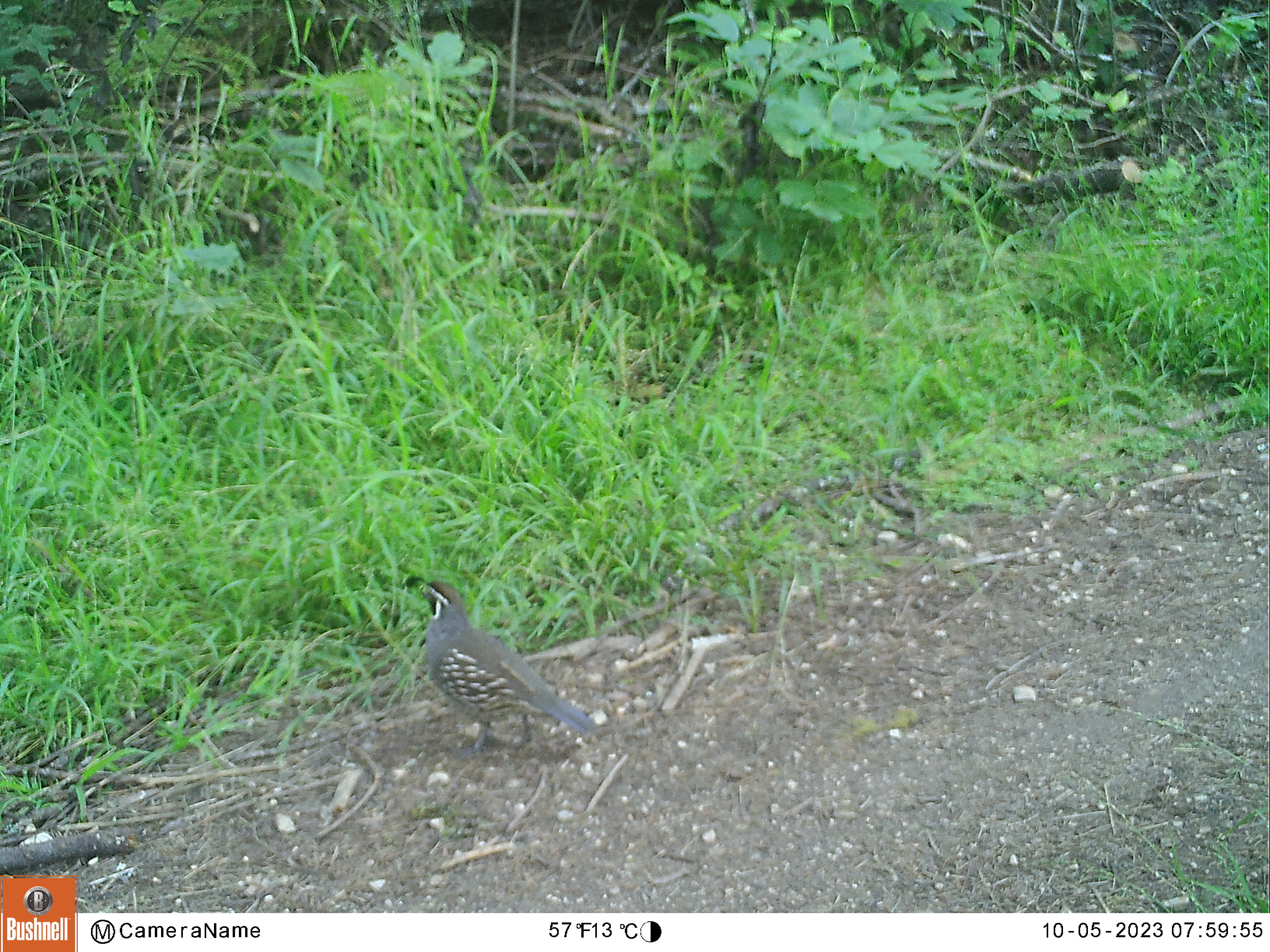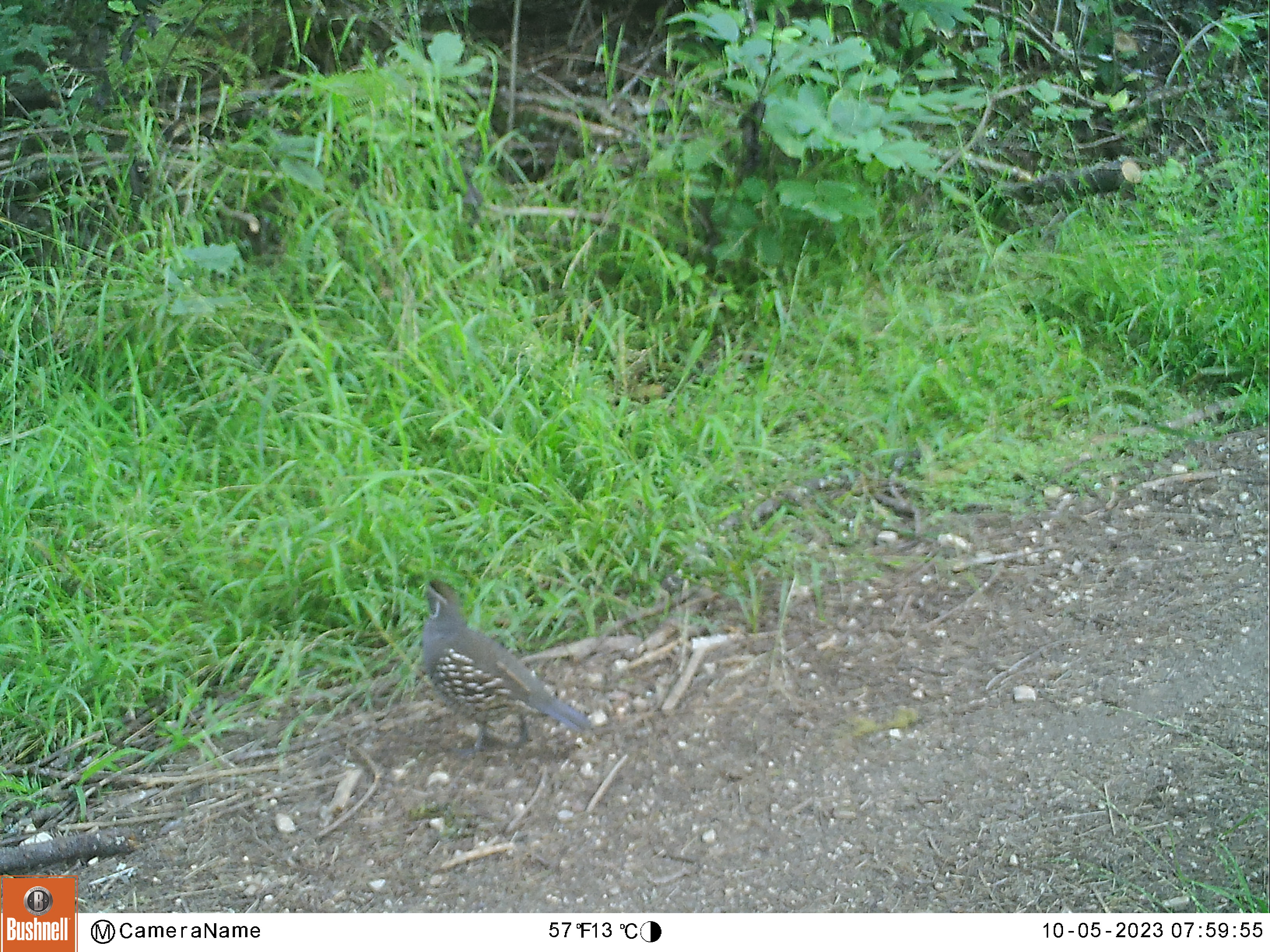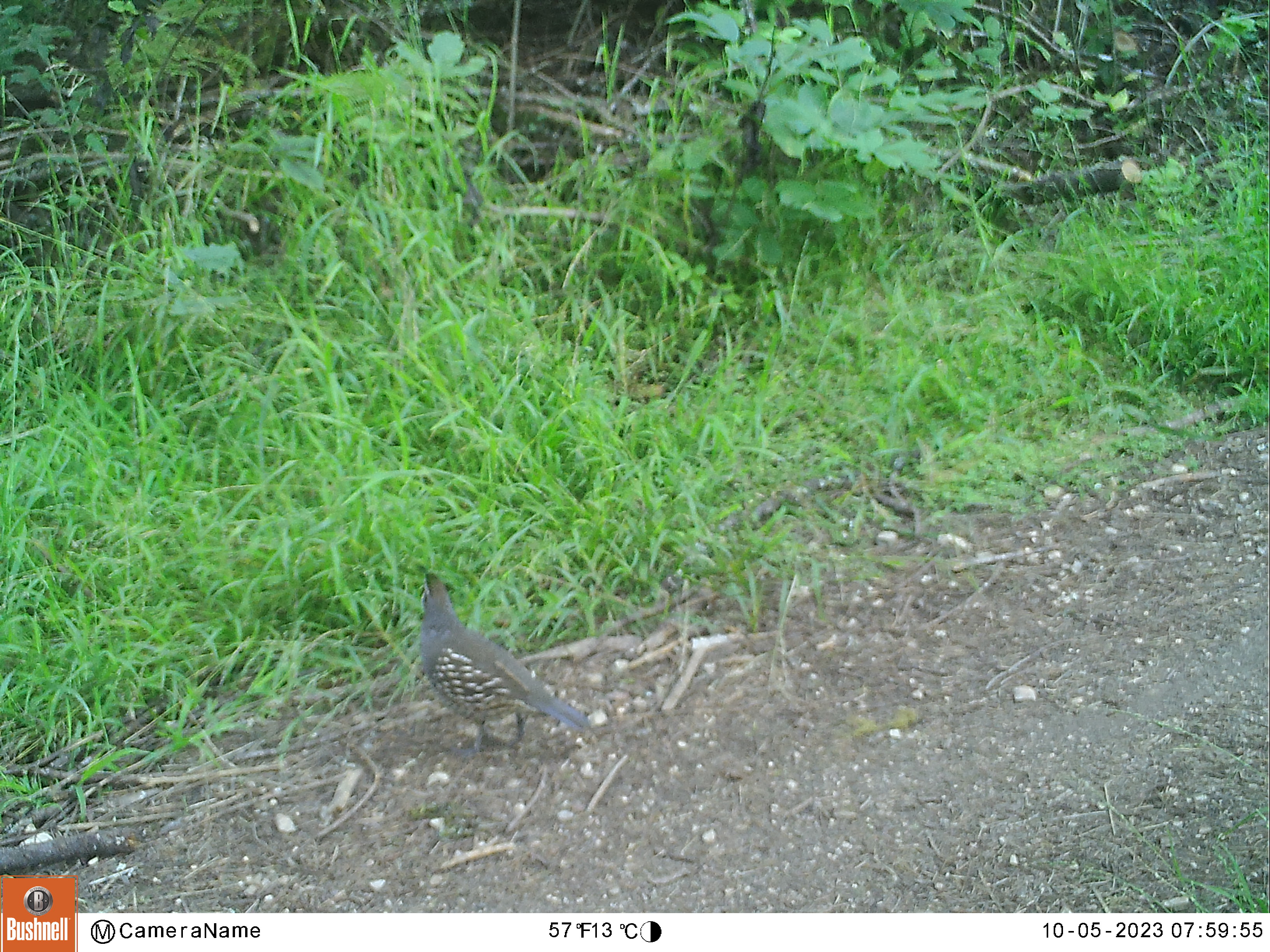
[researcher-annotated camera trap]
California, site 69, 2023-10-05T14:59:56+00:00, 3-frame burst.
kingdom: Animalia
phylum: Chordata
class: Aves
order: Galliformes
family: Odontophoridae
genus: Callipepla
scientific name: Callipepla californica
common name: california quail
California quail (Callipepla californica).